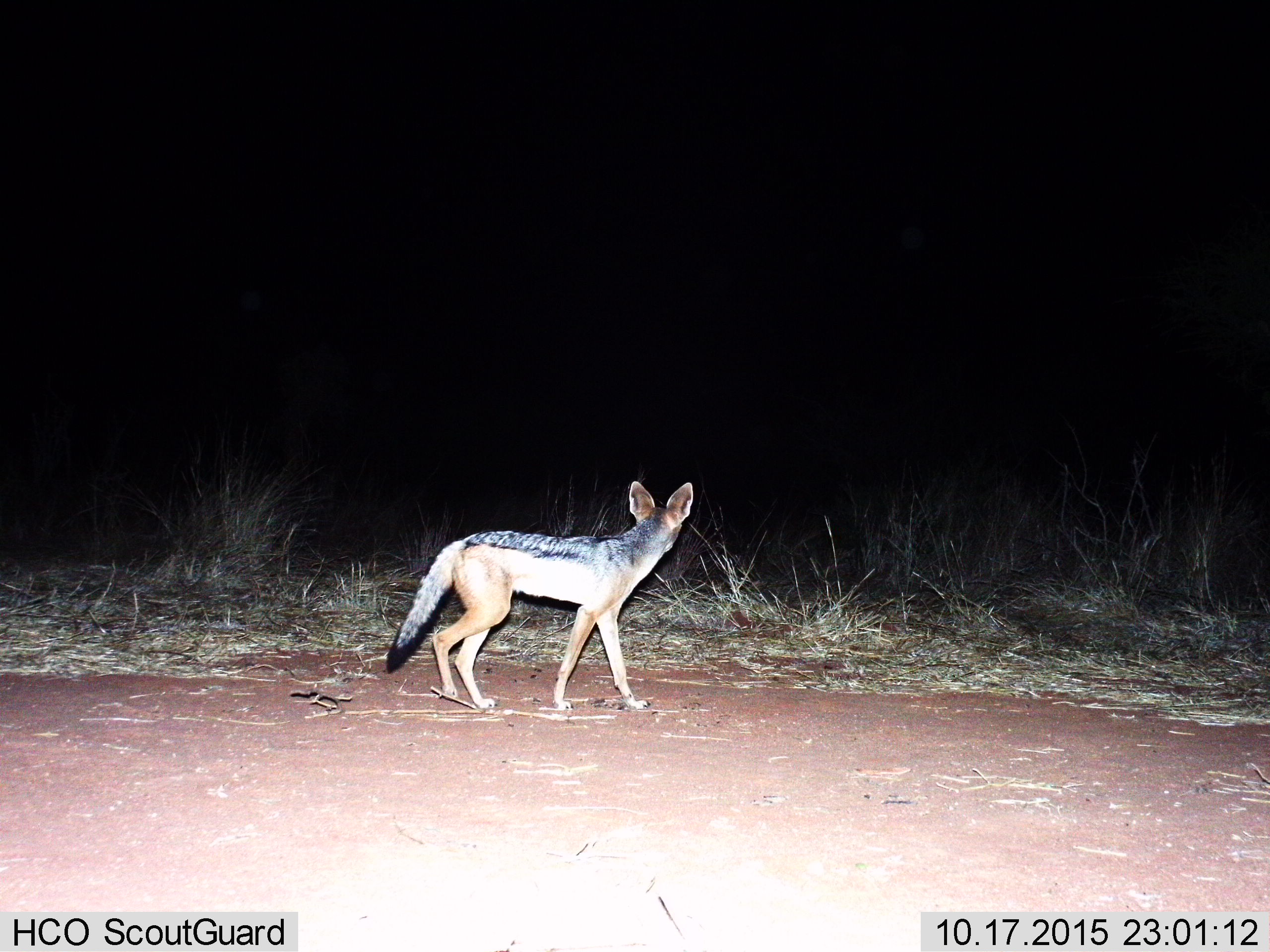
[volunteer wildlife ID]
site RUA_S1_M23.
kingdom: Animalia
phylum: Chordata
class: Mammalia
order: Carnivora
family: Canidae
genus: Lupulella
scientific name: Lupulella mesomelas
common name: black-backed jackal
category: jackalblackbacked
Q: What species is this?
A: Jackalblackbacked (black-backed jackal) (Lupulella mesomelas).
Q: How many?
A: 1.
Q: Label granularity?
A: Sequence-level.